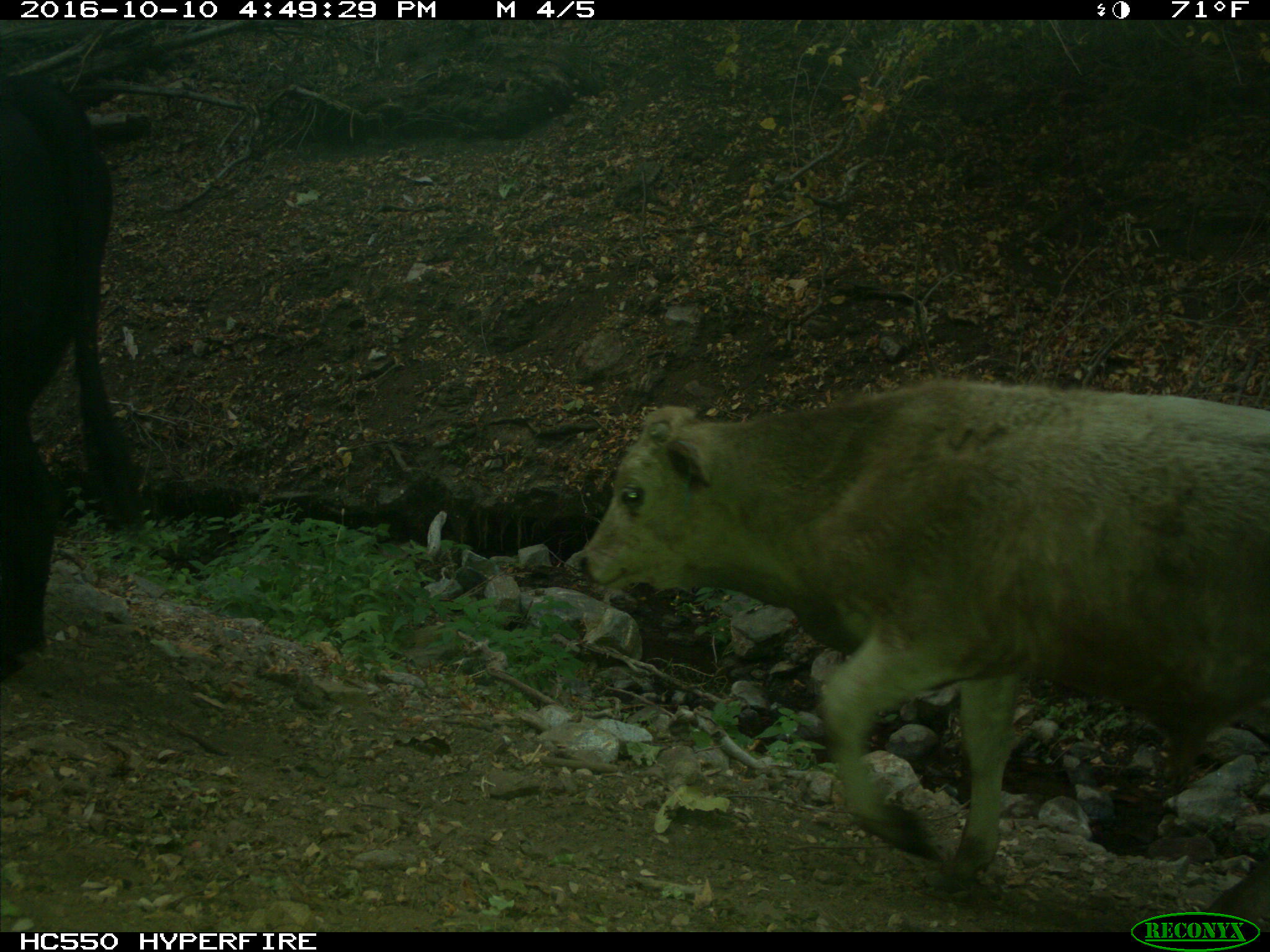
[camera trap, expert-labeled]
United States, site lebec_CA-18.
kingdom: Animalia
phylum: Chordata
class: Mammalia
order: Artiodactyla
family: Bovidae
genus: Bos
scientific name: Bos taurus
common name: domestic cow